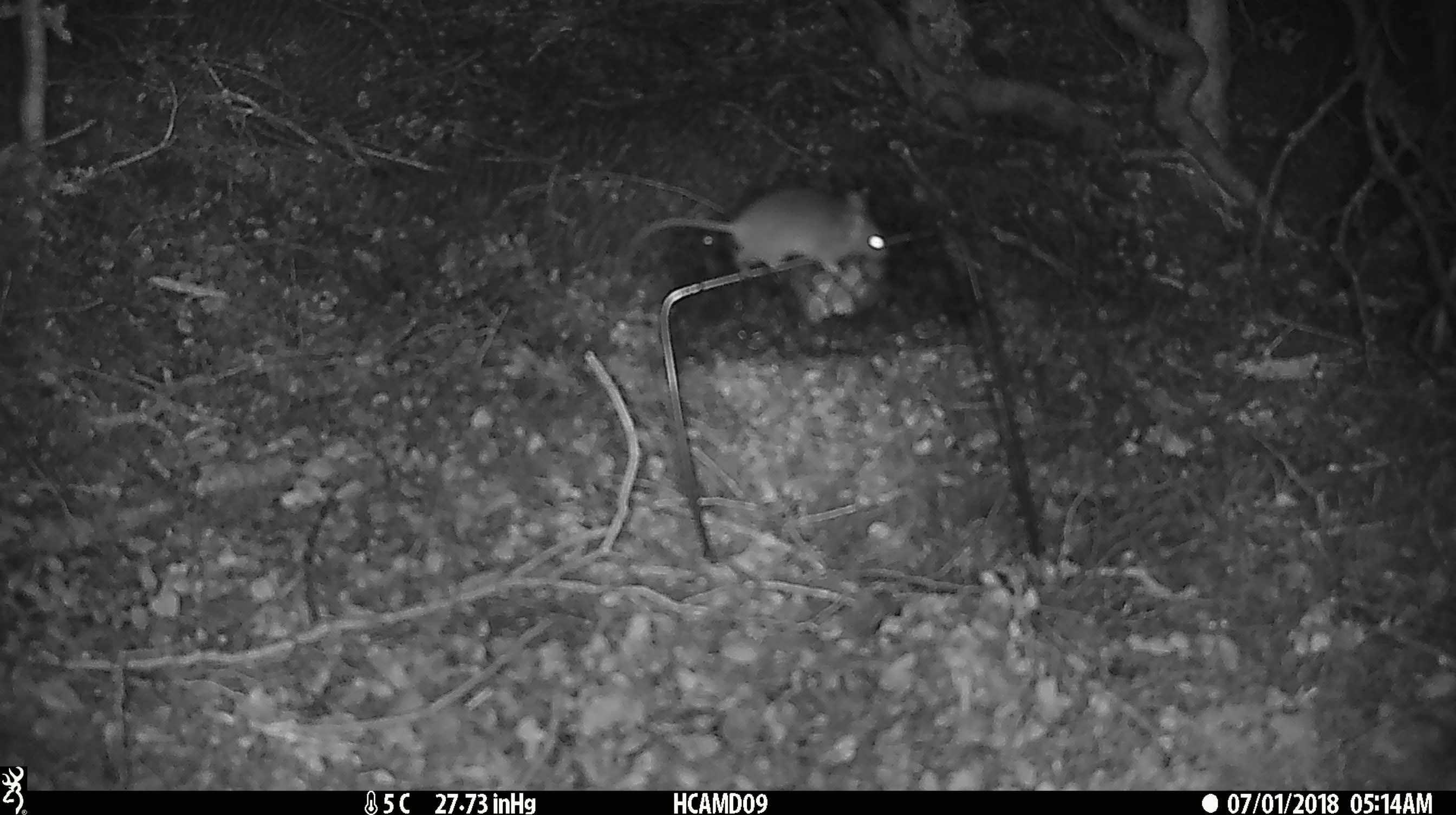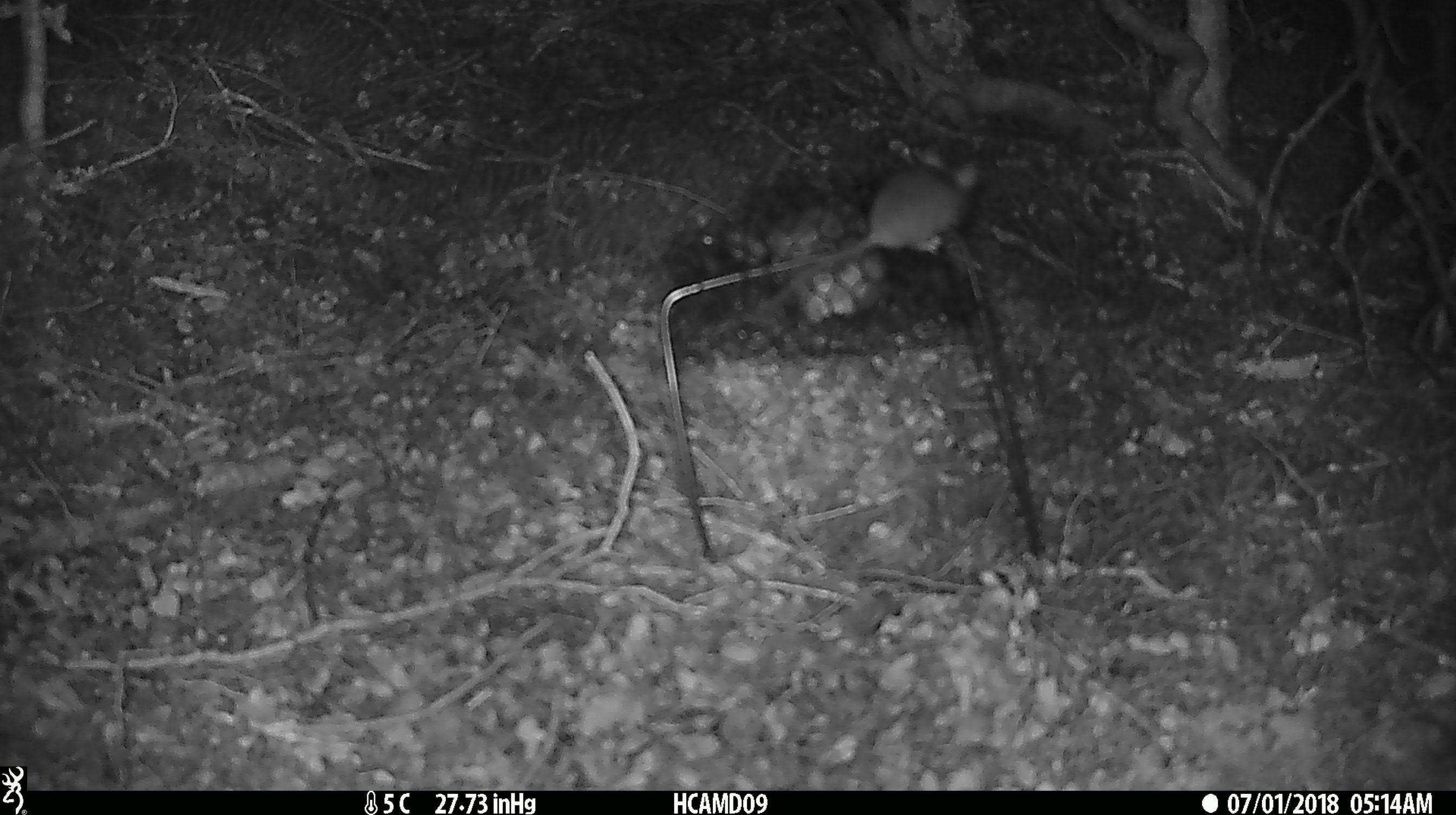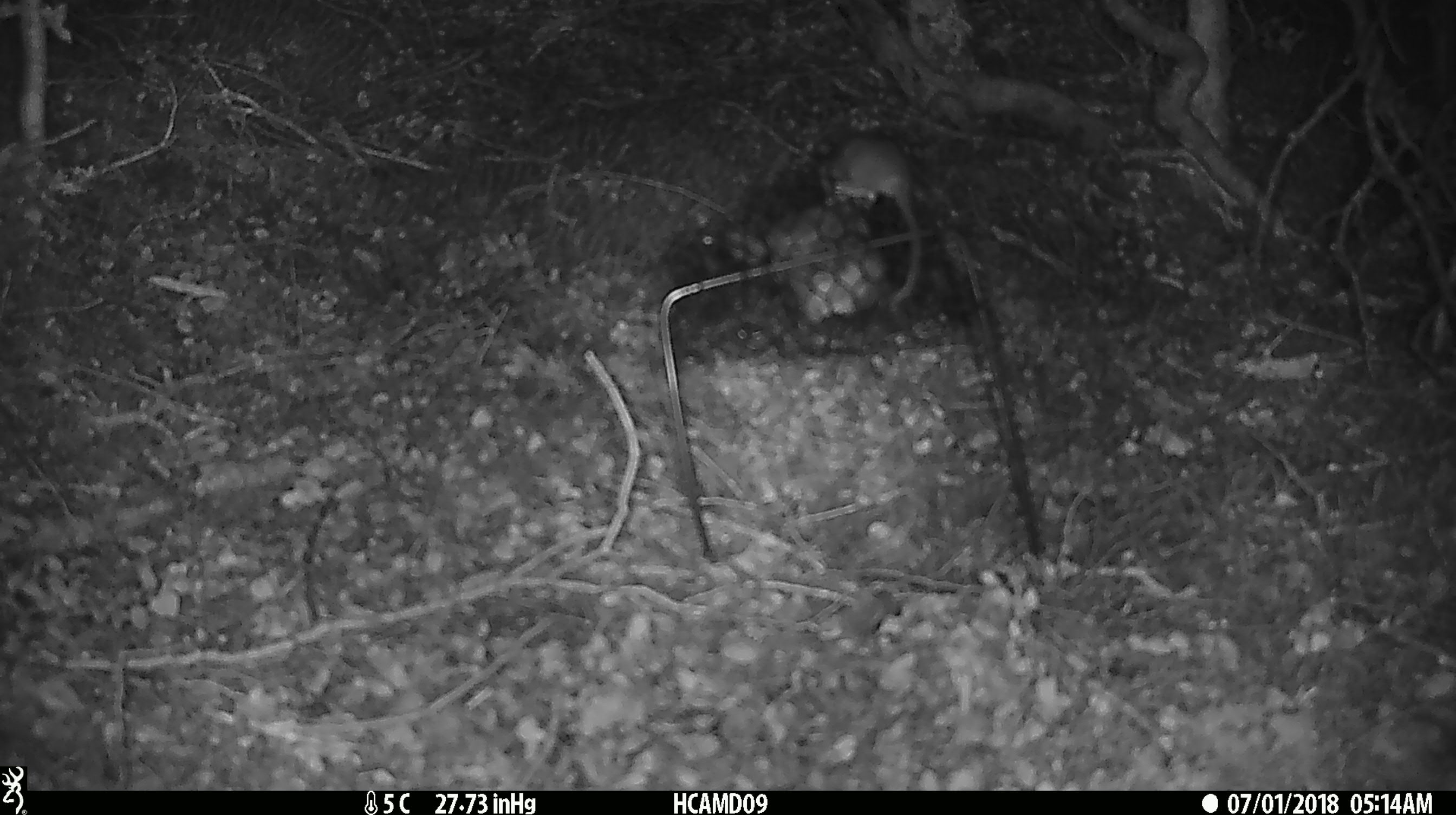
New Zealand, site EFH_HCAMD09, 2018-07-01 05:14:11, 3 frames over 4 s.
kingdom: Animalia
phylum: Chordata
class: Mammalia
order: Rodentia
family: Muridae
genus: Mus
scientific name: Mus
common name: mouse